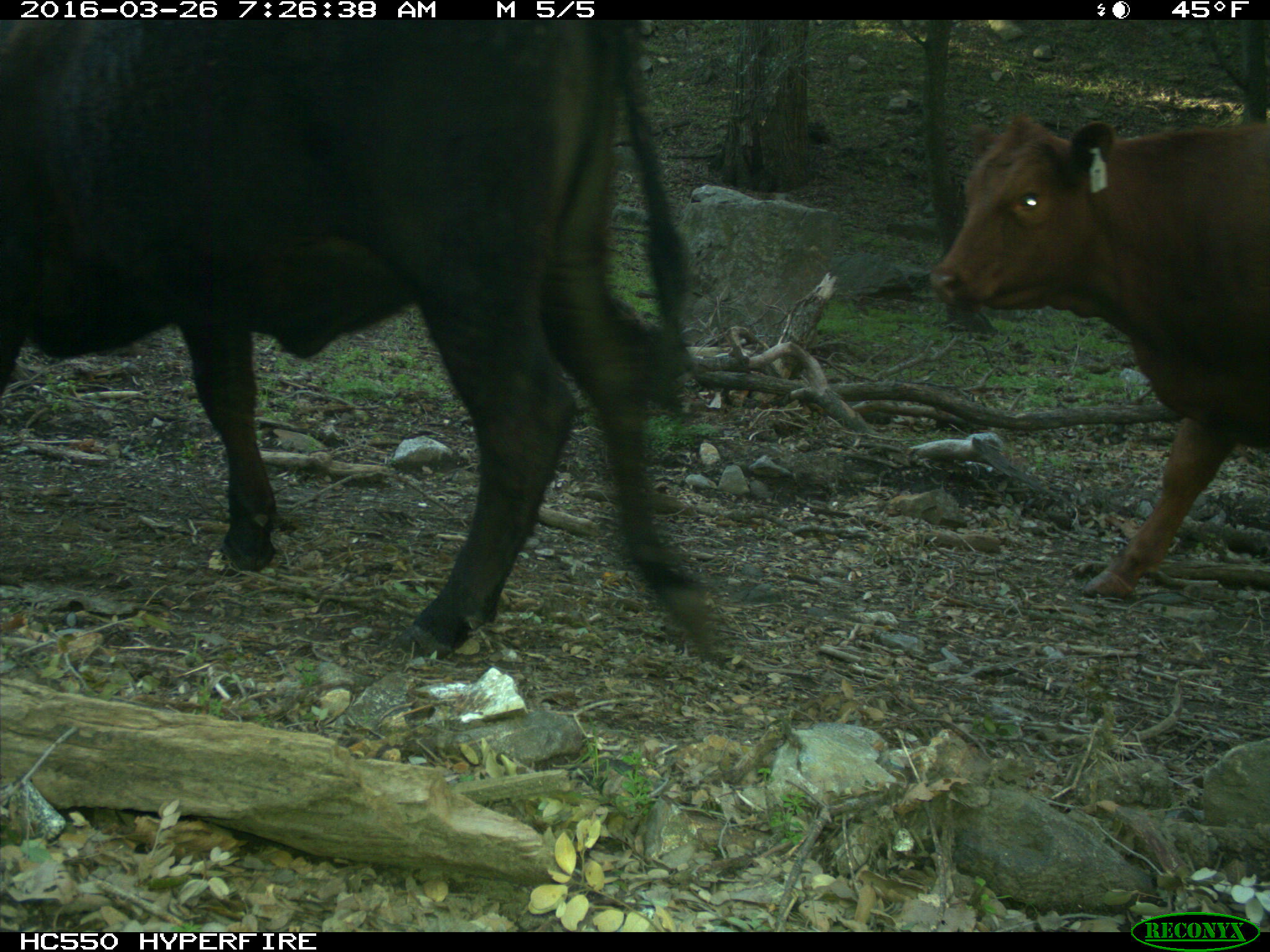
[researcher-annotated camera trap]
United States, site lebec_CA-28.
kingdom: Animalia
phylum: Chordata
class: Mammalia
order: Artiodactyla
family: Bovidae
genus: Bos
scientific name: Bos taurus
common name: domestic cow